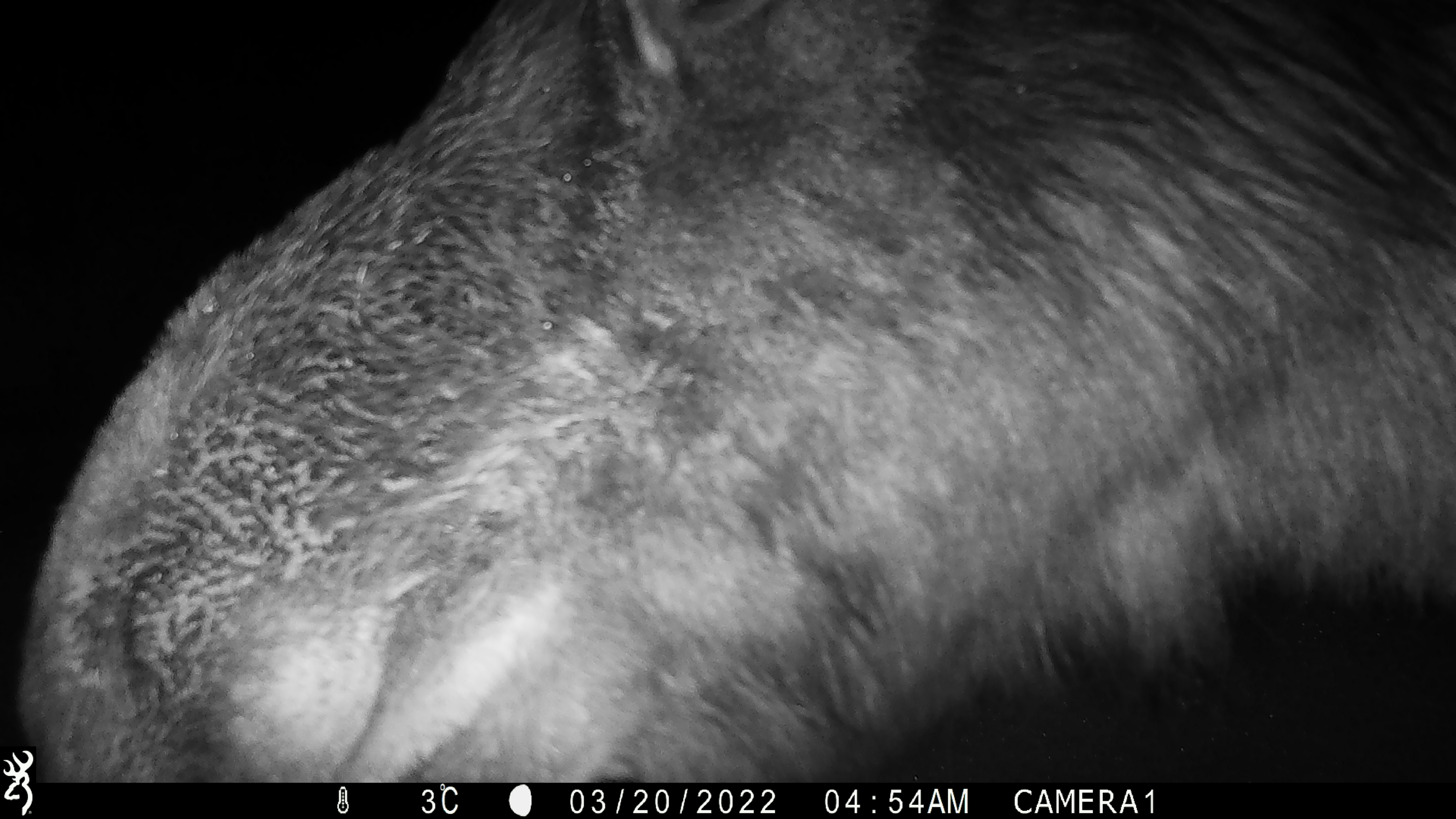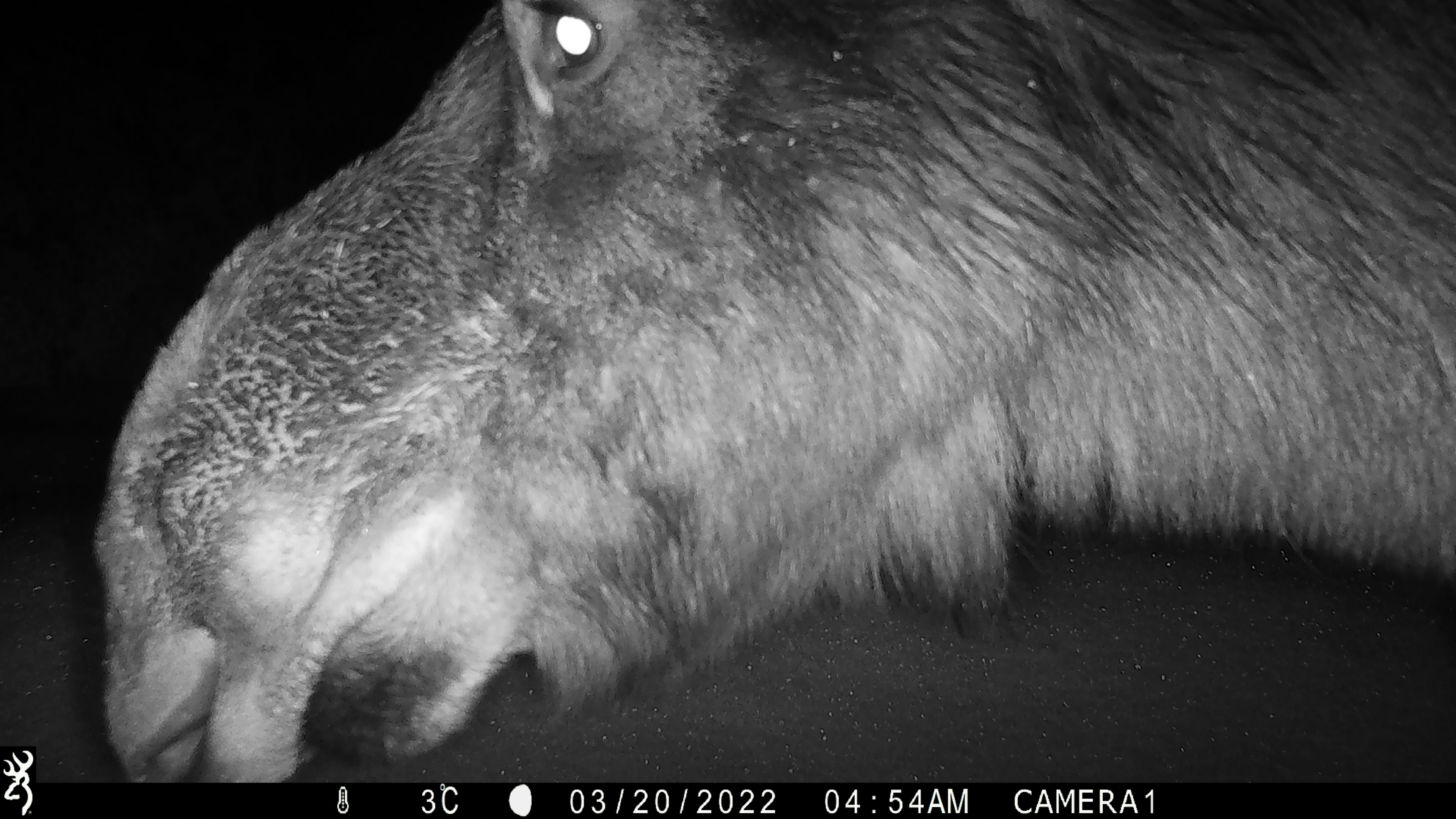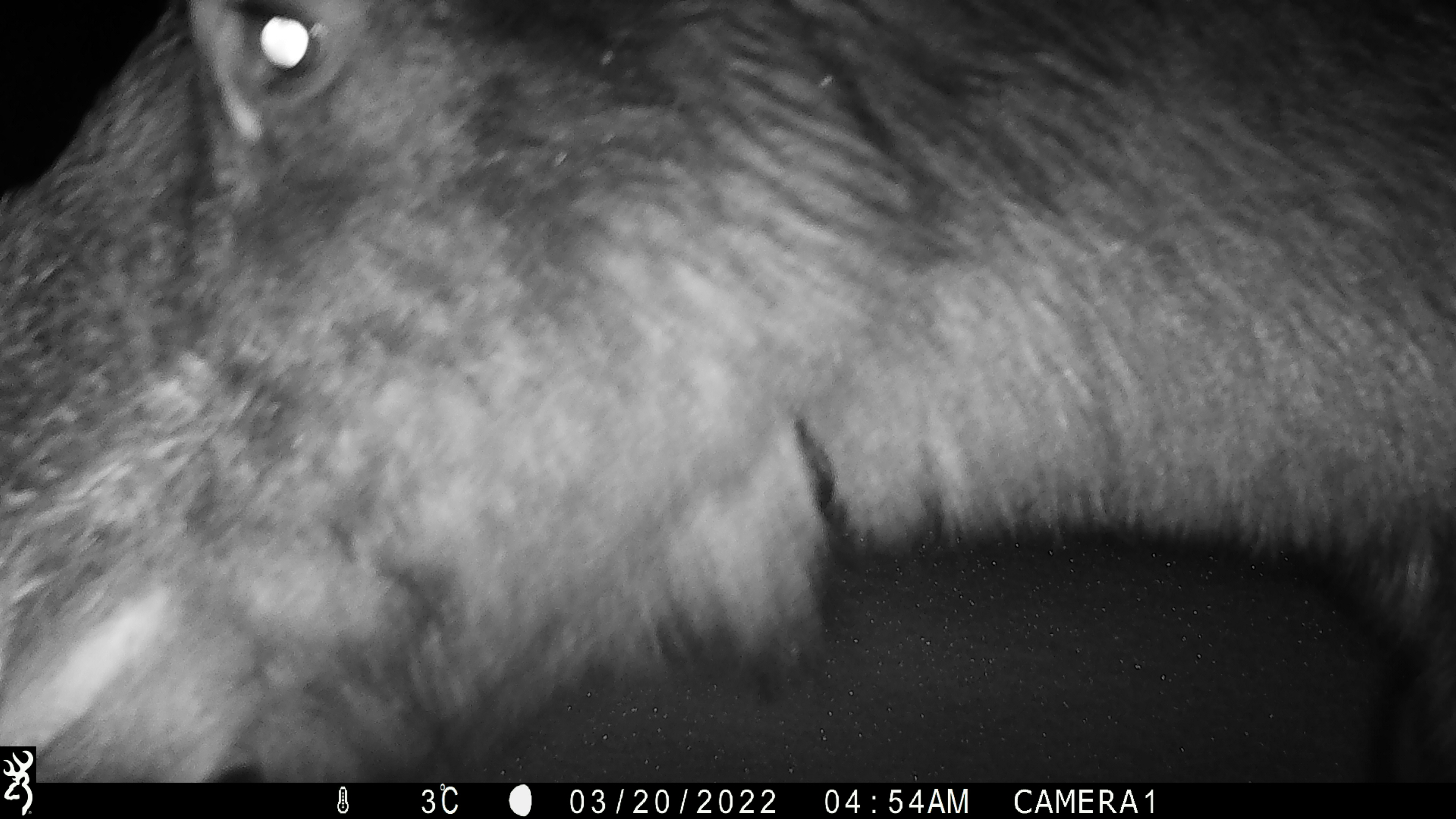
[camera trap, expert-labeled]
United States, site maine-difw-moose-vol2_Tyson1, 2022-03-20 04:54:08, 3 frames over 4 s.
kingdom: Animalia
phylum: Chordata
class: Mammalia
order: Artiodactyla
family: Cervidae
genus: Alces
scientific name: Alces alces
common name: moose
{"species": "moose (Alces alces)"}